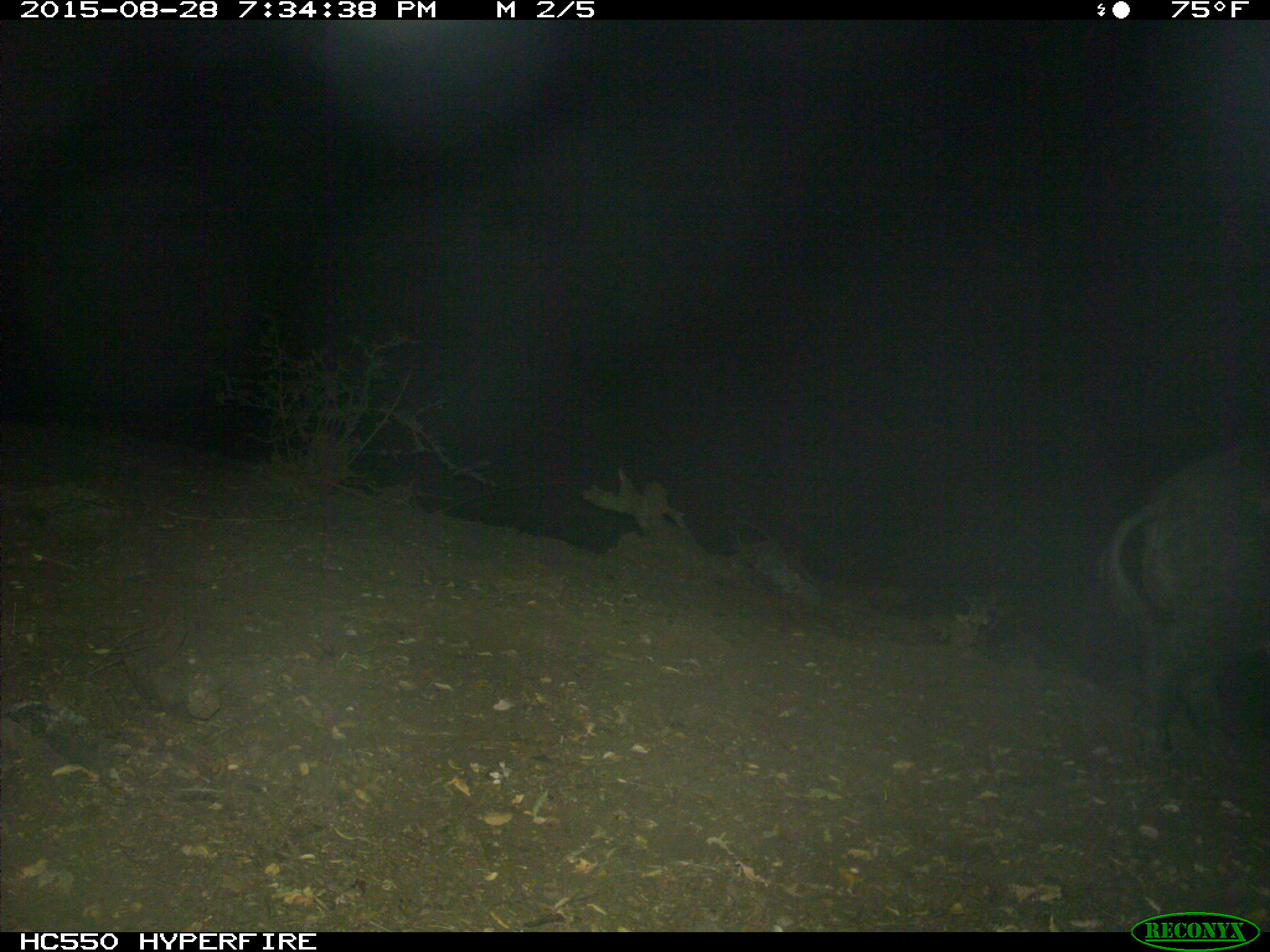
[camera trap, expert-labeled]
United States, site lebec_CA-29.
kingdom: Animalia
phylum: Chordata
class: Mammalia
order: Artiodactyla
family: Suidae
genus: Sus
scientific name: Sus scrofa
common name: wild boar